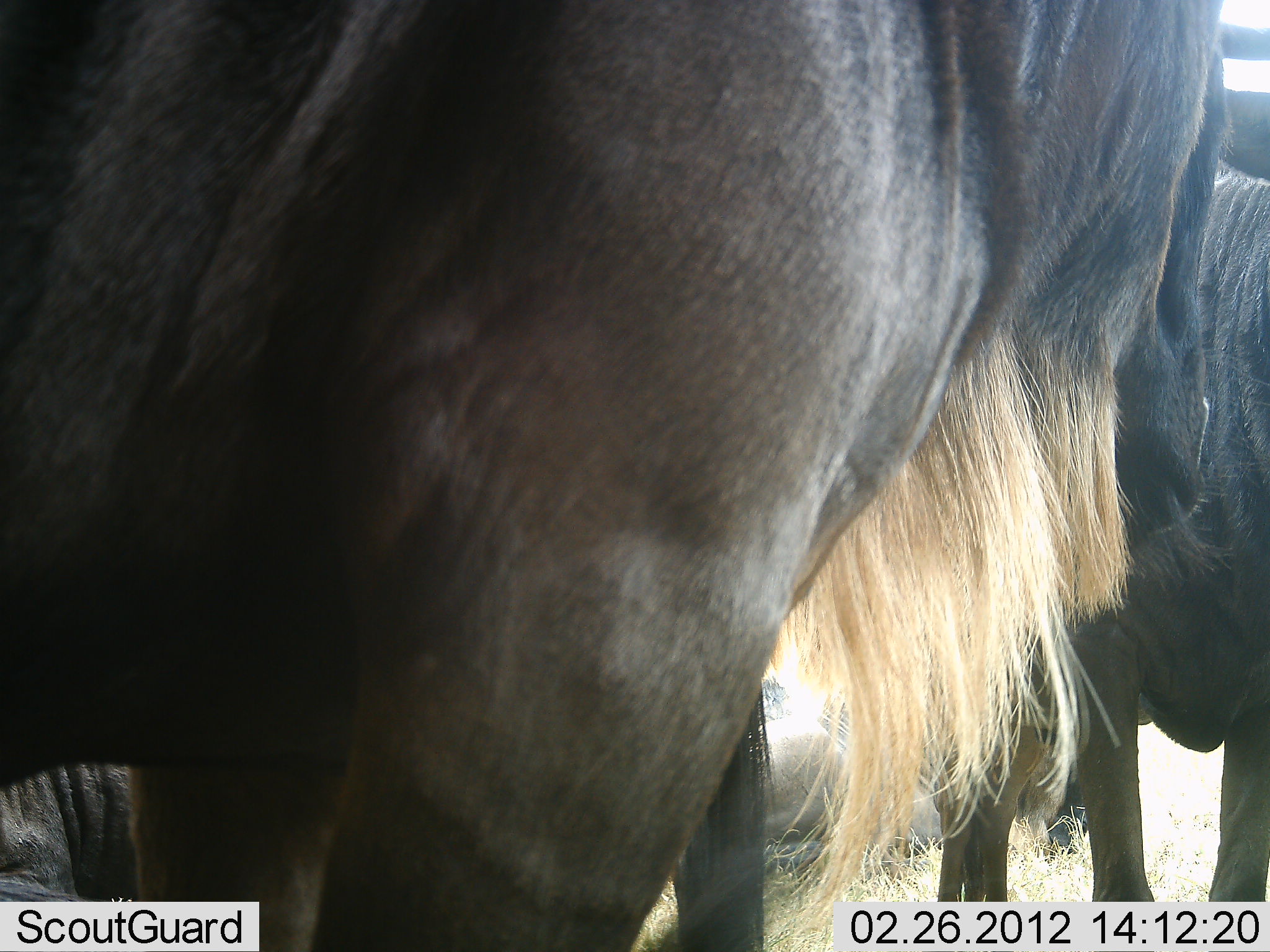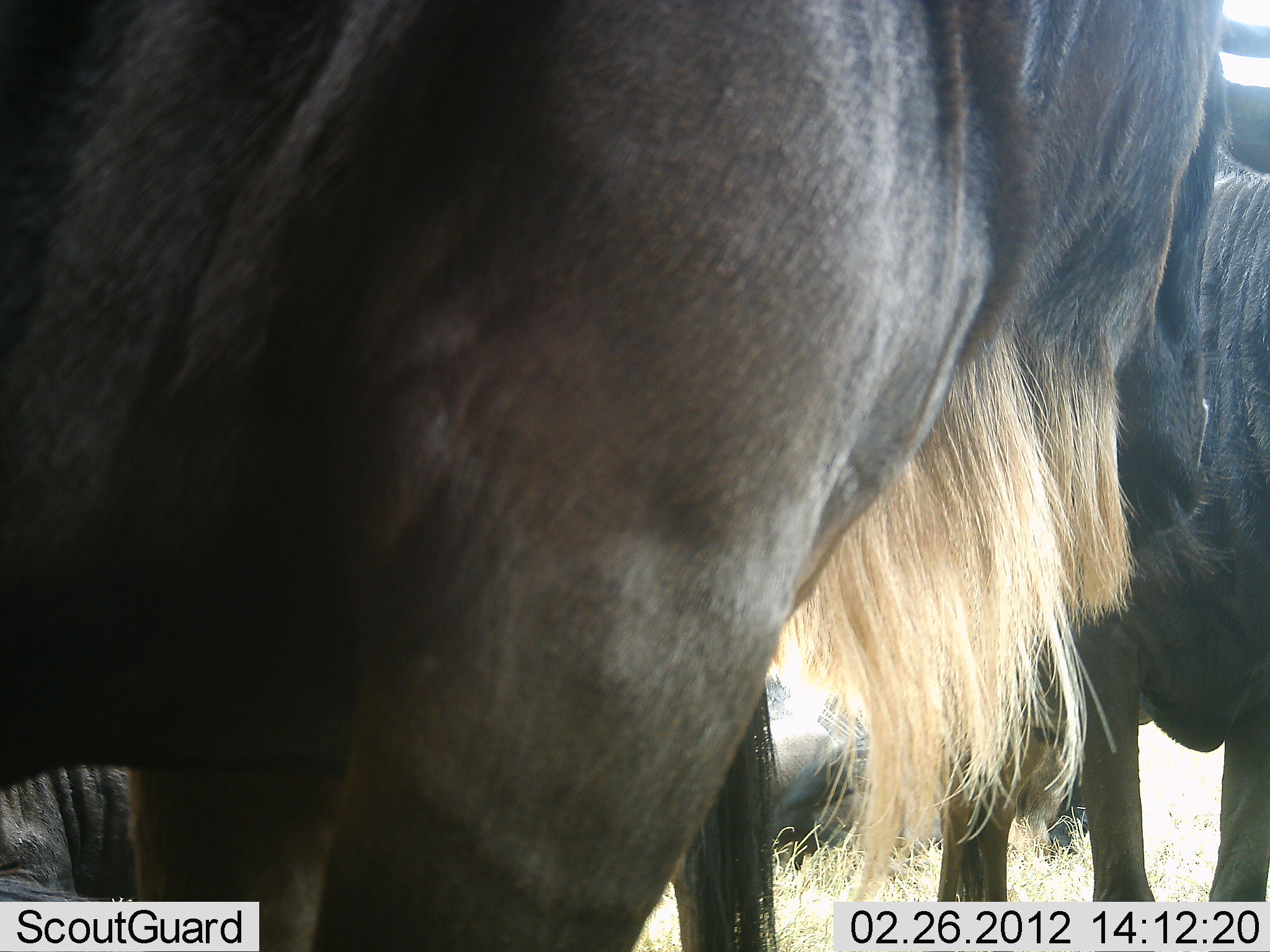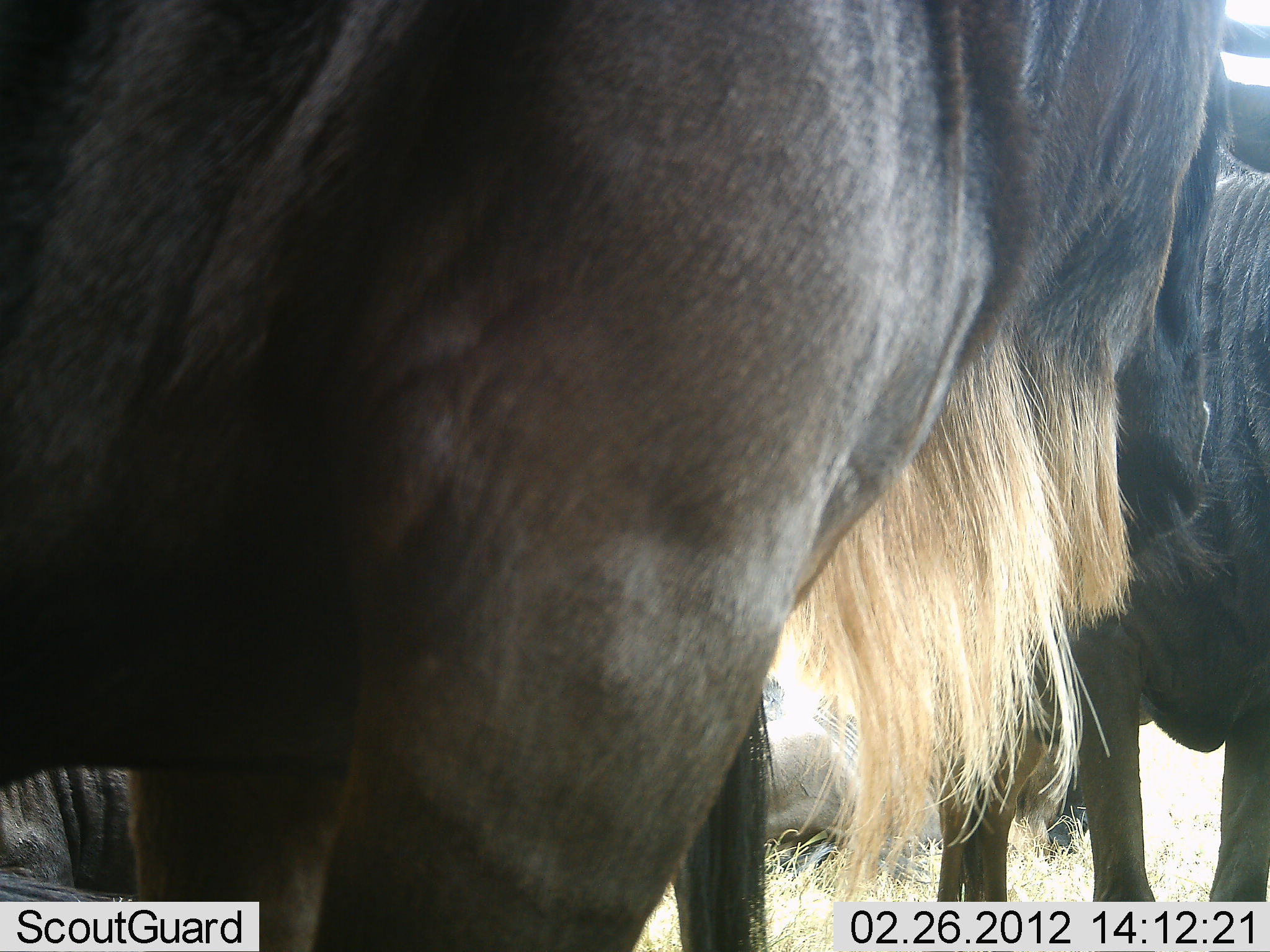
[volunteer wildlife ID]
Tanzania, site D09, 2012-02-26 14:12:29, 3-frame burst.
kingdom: Animalia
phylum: Chordata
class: Mammalia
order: Artiodactyla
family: Bovidae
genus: Connochaetes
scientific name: Connochaetes taurinus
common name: blue wildebeest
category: wildebeest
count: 4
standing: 93%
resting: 67%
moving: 0%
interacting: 0%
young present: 0%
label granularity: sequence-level